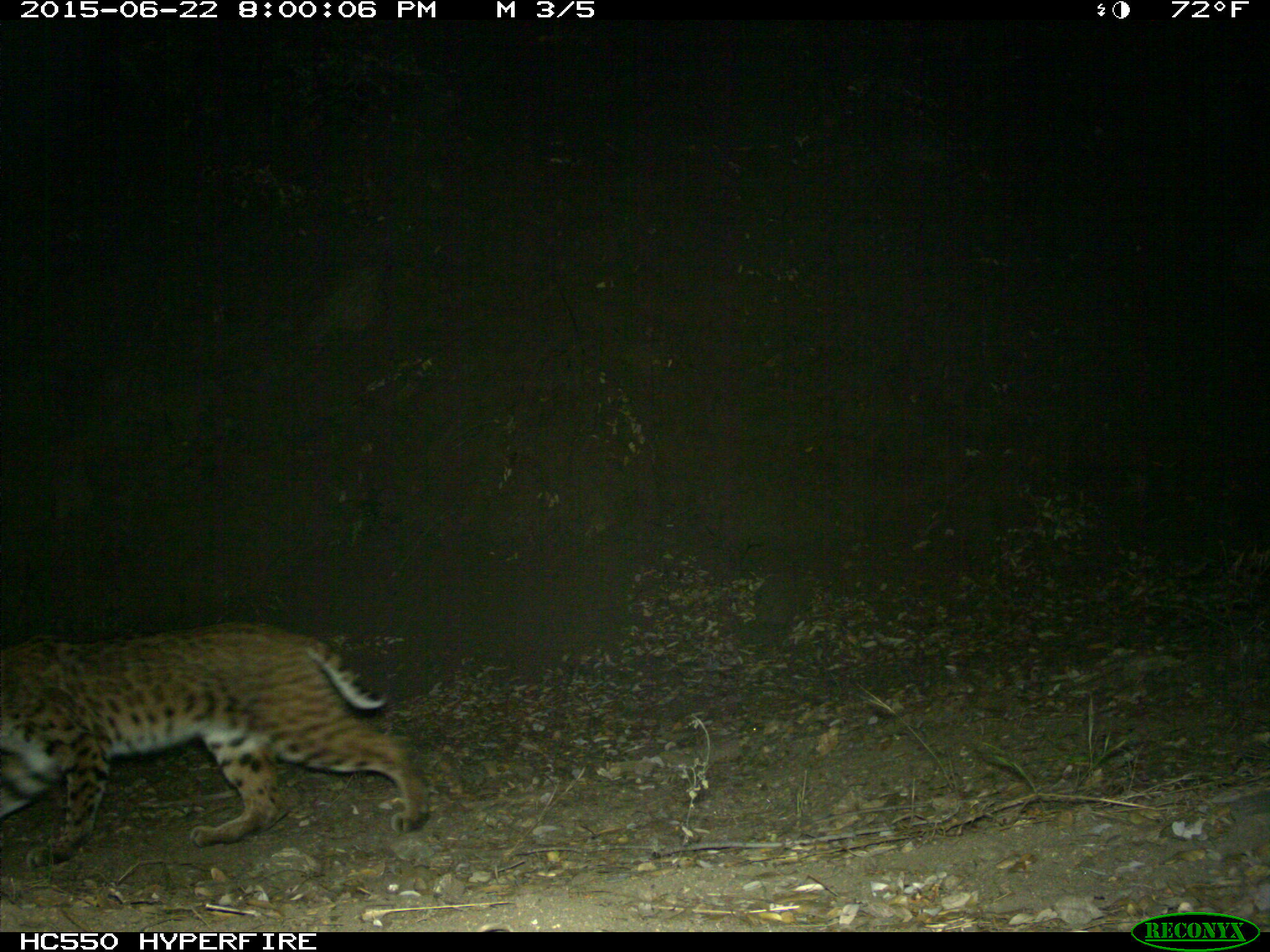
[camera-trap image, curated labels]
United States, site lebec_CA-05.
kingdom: Animalia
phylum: Chordata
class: Mammalia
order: Carnivora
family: Felidae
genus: Lynx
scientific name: Lynx rufus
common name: bobcat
Lynx rufus (bobcat).